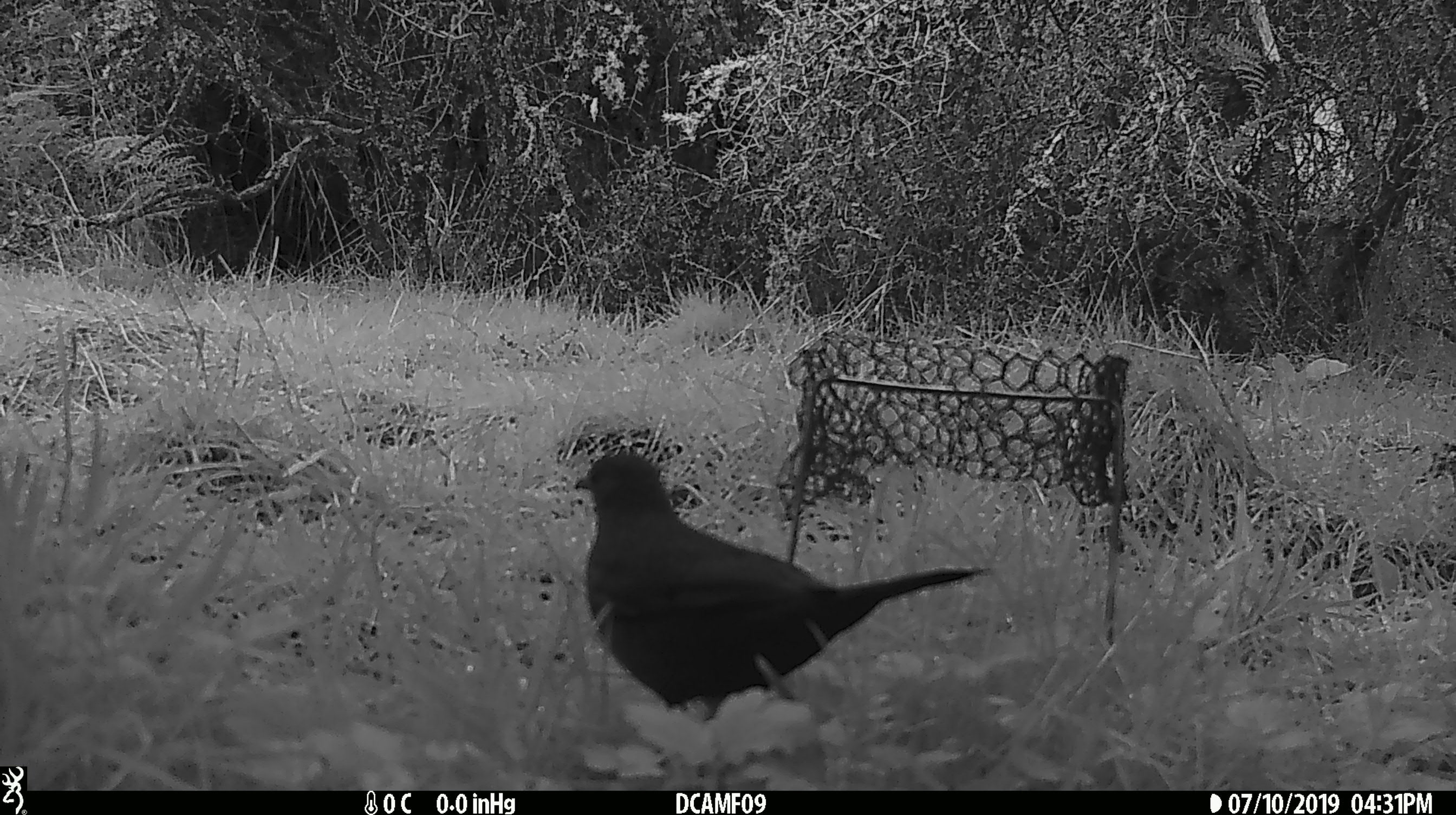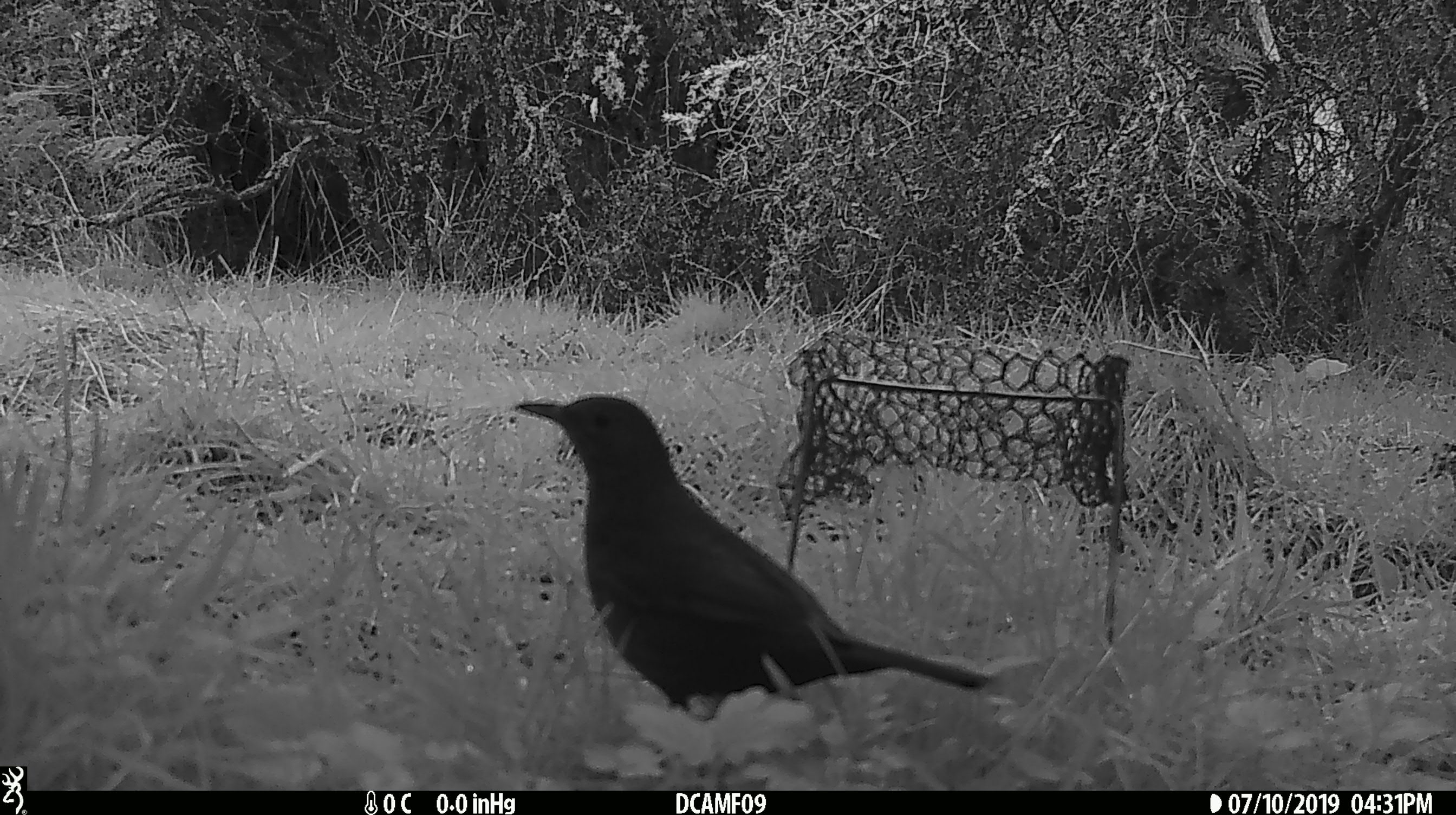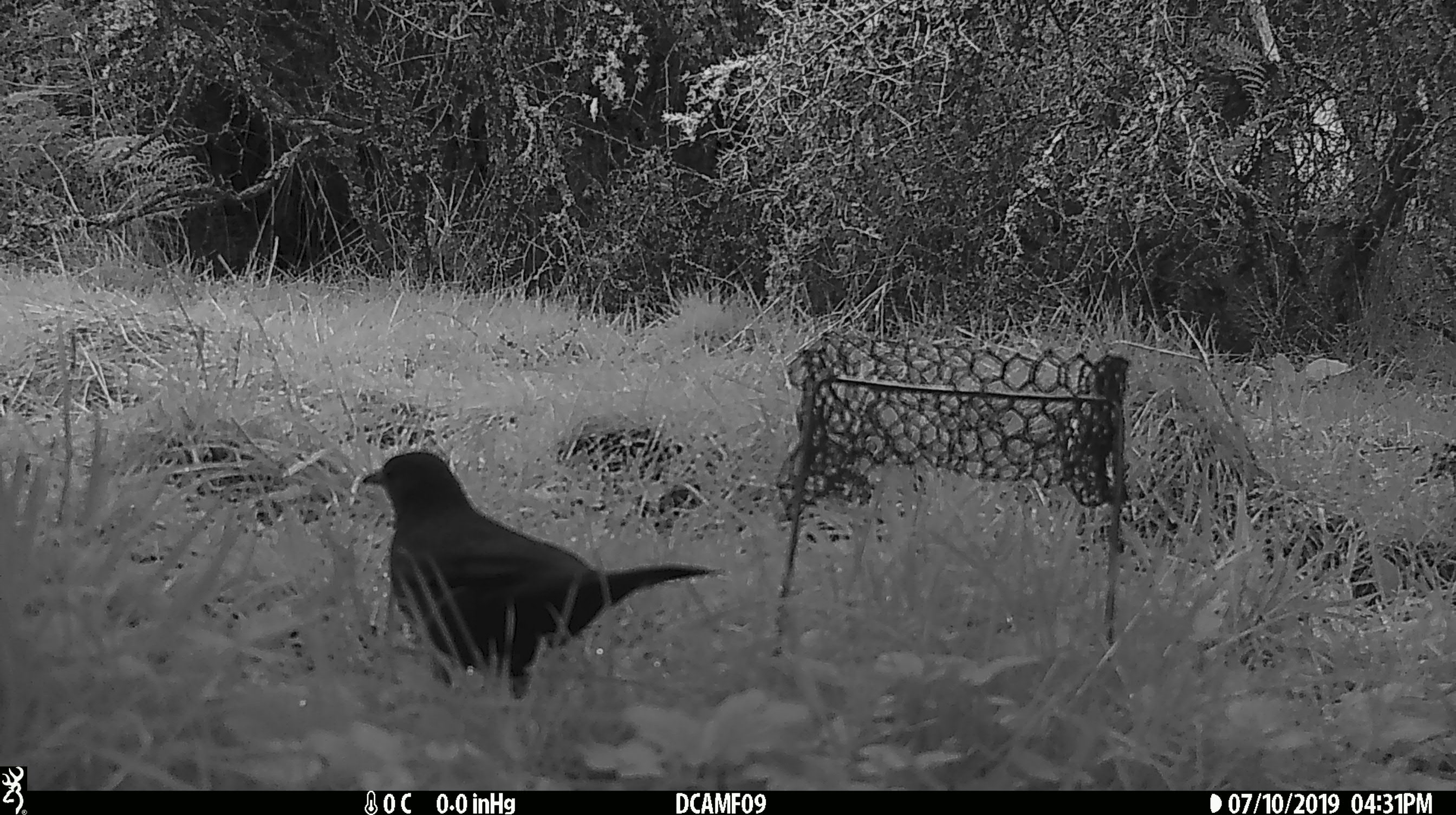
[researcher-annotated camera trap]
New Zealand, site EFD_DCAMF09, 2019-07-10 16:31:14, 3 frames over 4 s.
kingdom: Animalia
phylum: Chordata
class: Aves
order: Passeriformes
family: Turdidae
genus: Turdus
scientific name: Turdus merula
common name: eurasian blackbird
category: blackbird